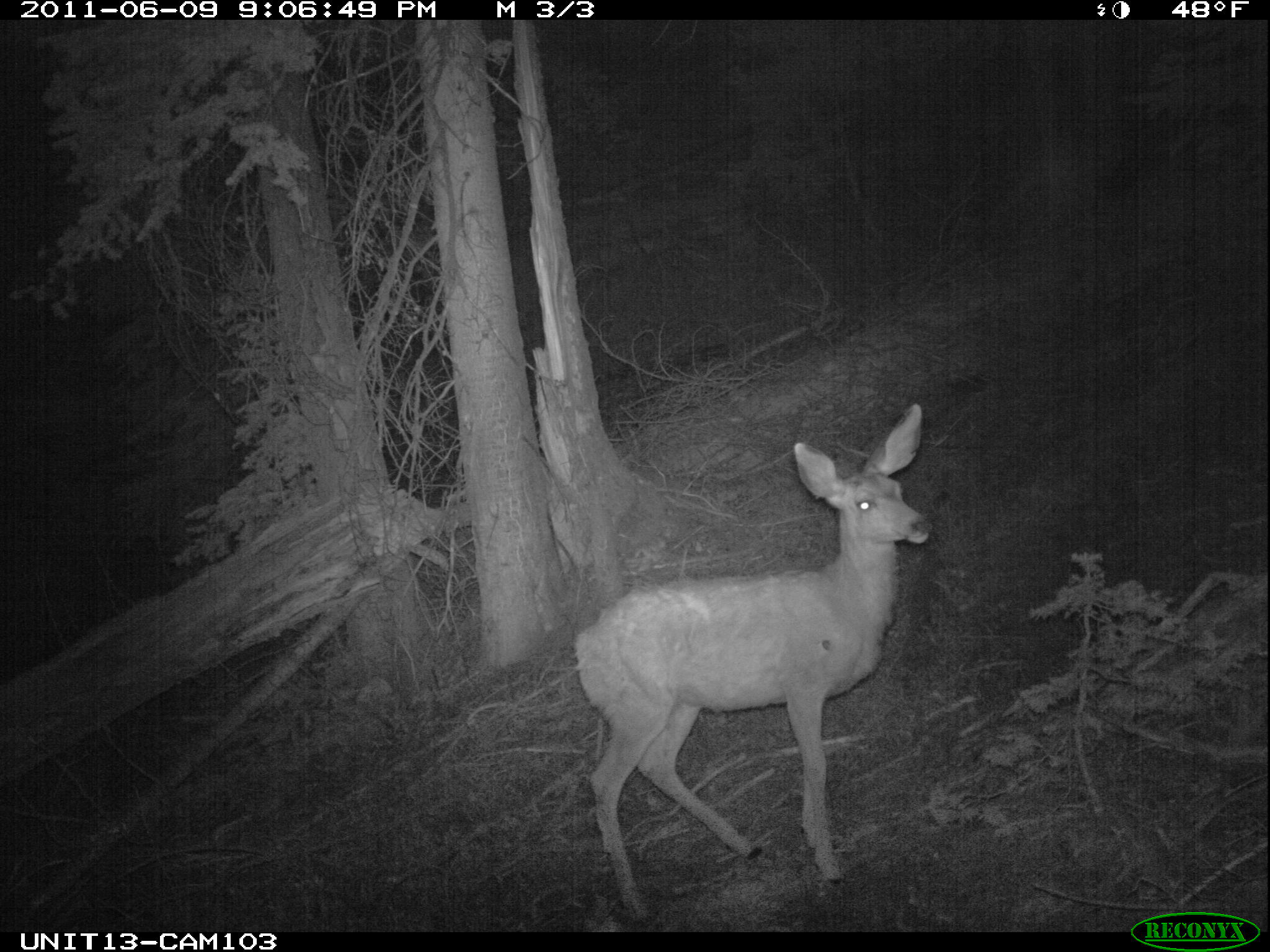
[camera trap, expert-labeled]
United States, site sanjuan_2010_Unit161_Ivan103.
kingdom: Animalia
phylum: Chordata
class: Mammalia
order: Artiodactyla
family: Cervidae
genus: Odocoileus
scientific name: Odocoileus hemionus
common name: mule deer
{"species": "Odocoileus hemionus (mule deer)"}